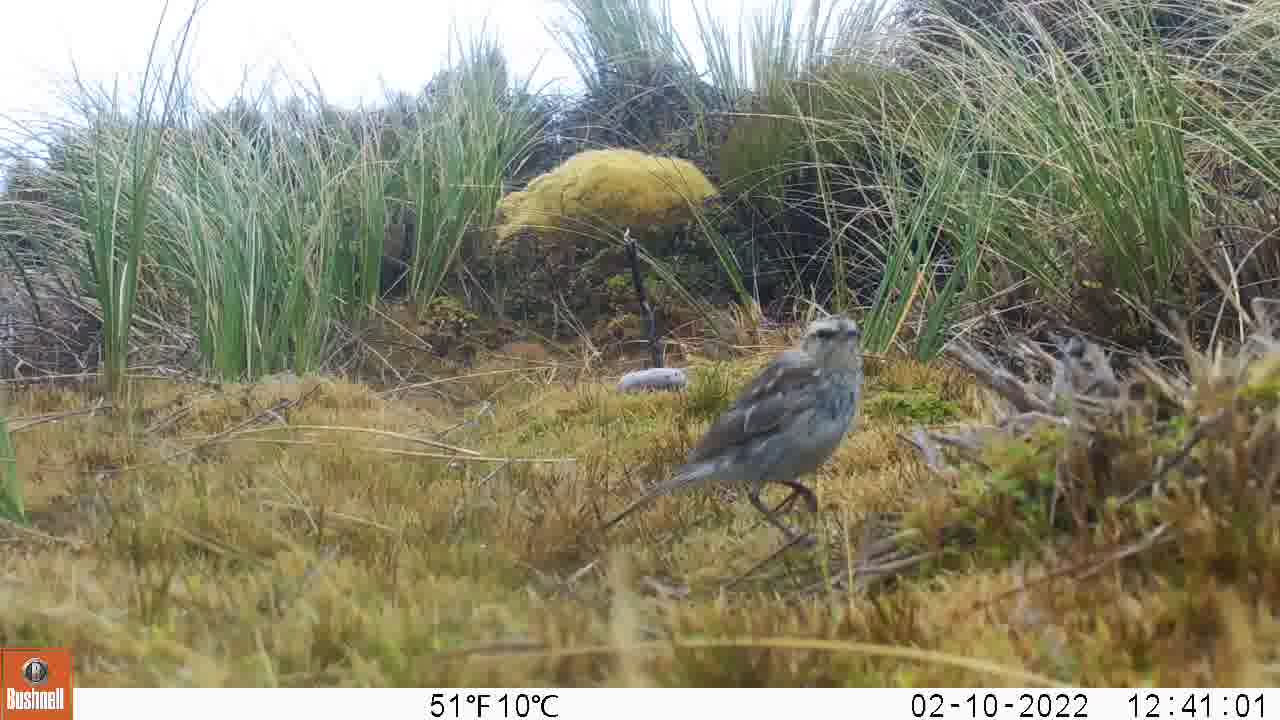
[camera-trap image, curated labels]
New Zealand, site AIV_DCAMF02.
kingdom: Animalia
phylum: Chordata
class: Aves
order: Passeriformes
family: Motacillidae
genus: Anthus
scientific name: Anthus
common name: pipit